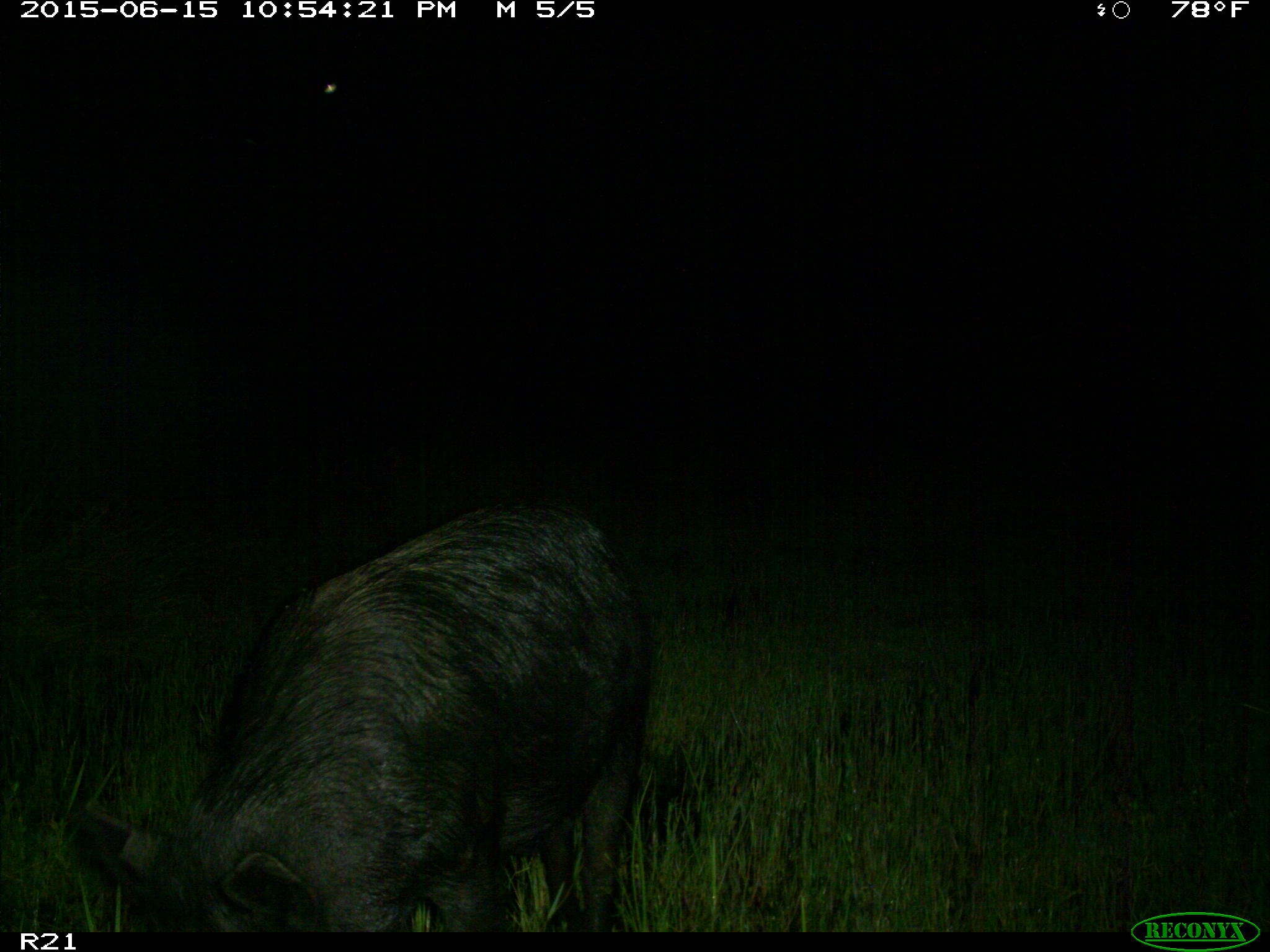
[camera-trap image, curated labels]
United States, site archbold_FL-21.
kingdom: Animalia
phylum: Chordata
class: Mammalia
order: Artiodactyla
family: Suidae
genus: Sus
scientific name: Sus scrofa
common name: wild boar